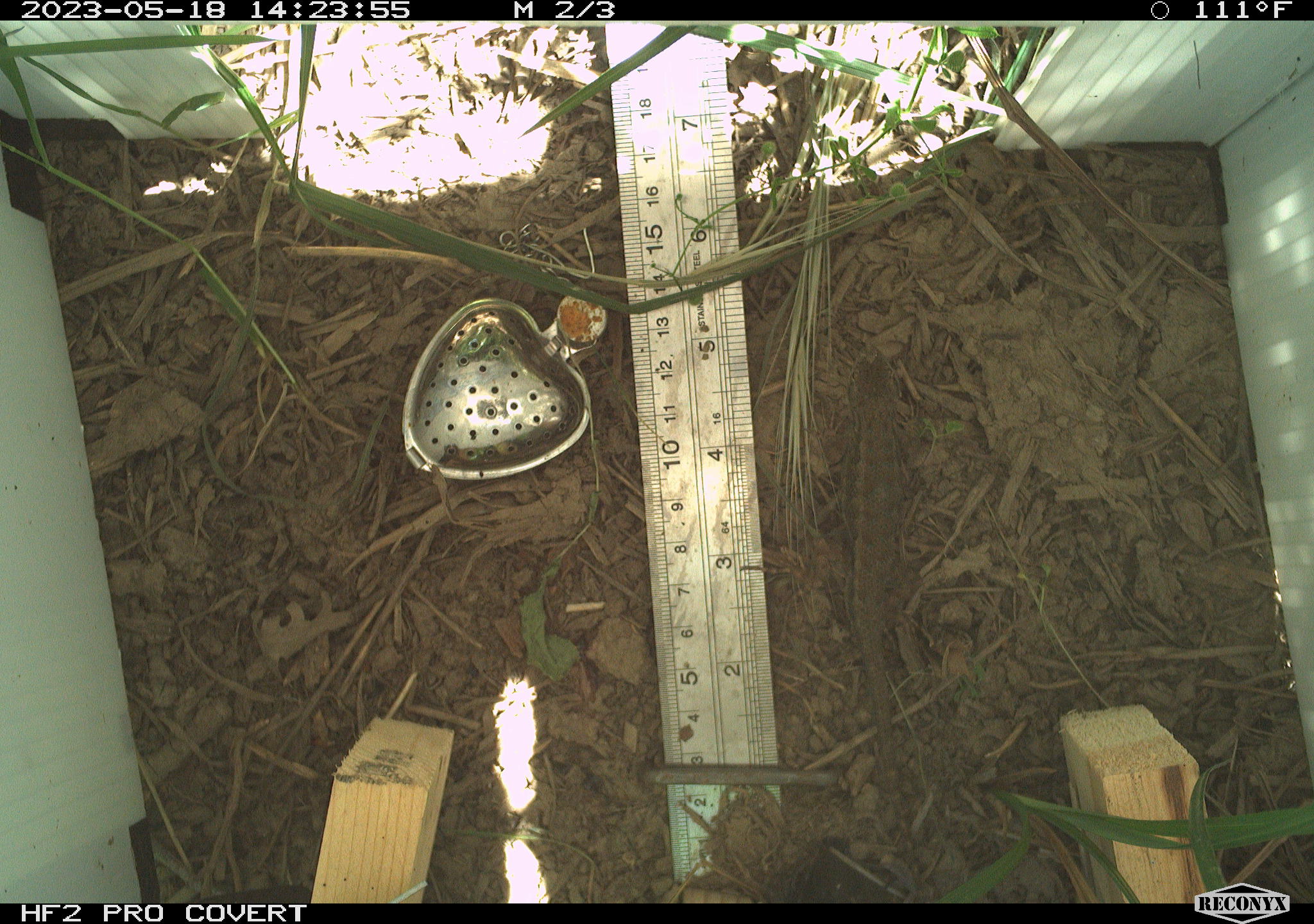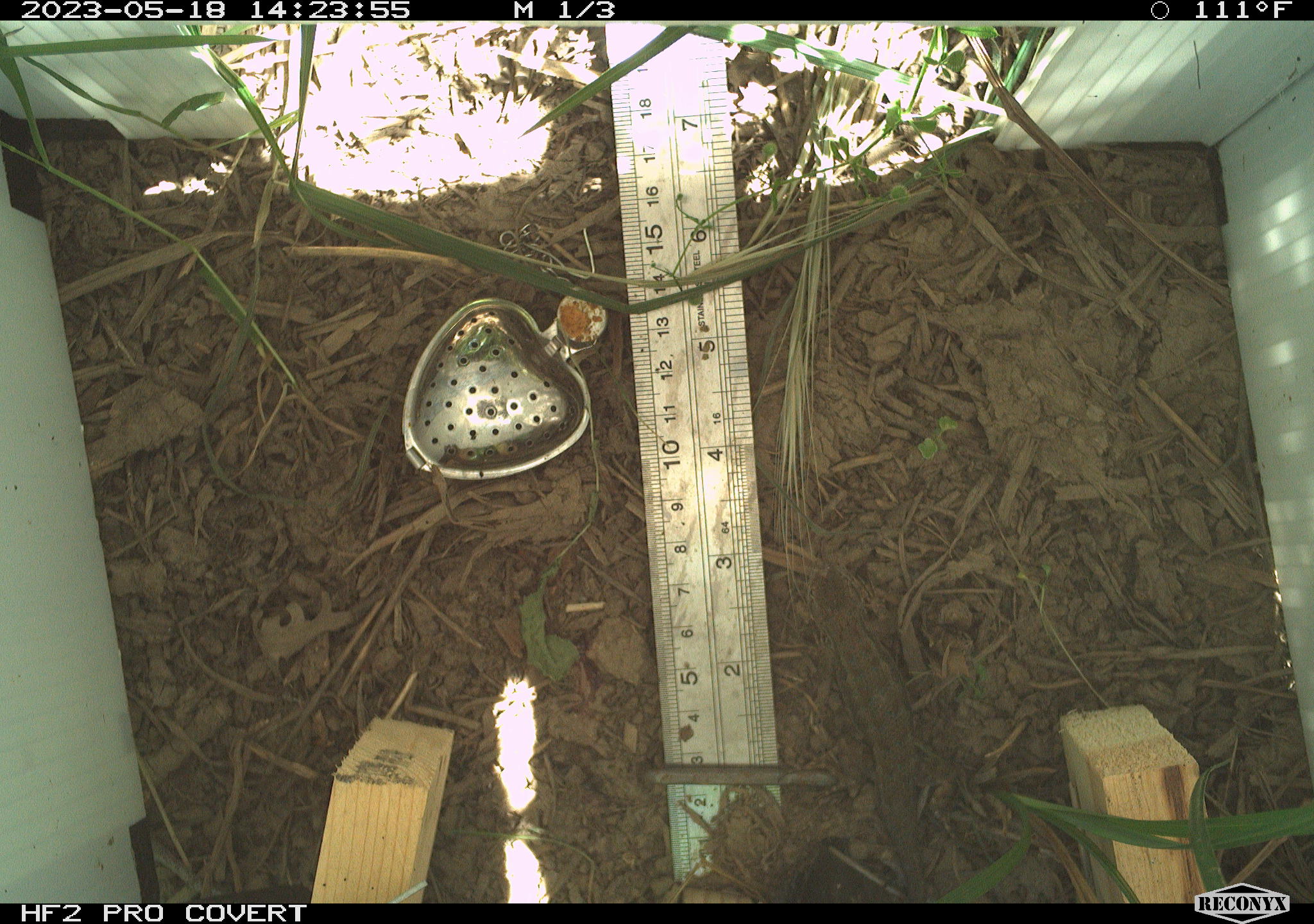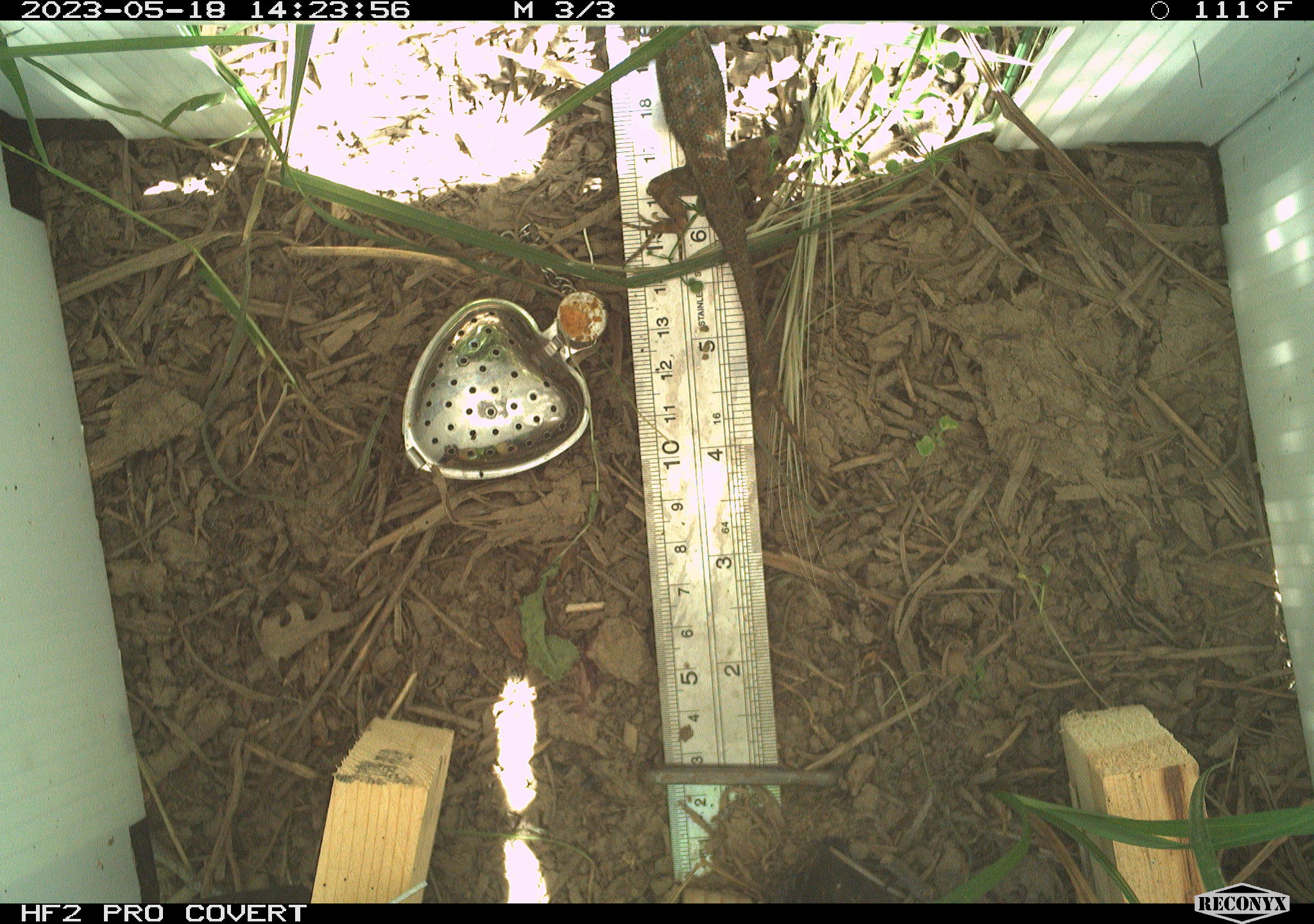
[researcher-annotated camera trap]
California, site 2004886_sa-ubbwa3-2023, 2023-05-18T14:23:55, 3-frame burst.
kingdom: Animalia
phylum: Chordata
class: Reptilia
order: Squamata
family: Phrynosomatidae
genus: Sceloporus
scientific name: Sceloporus occidentalis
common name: western fence lizard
Western fence lizard (Sceloporus occidentalis).